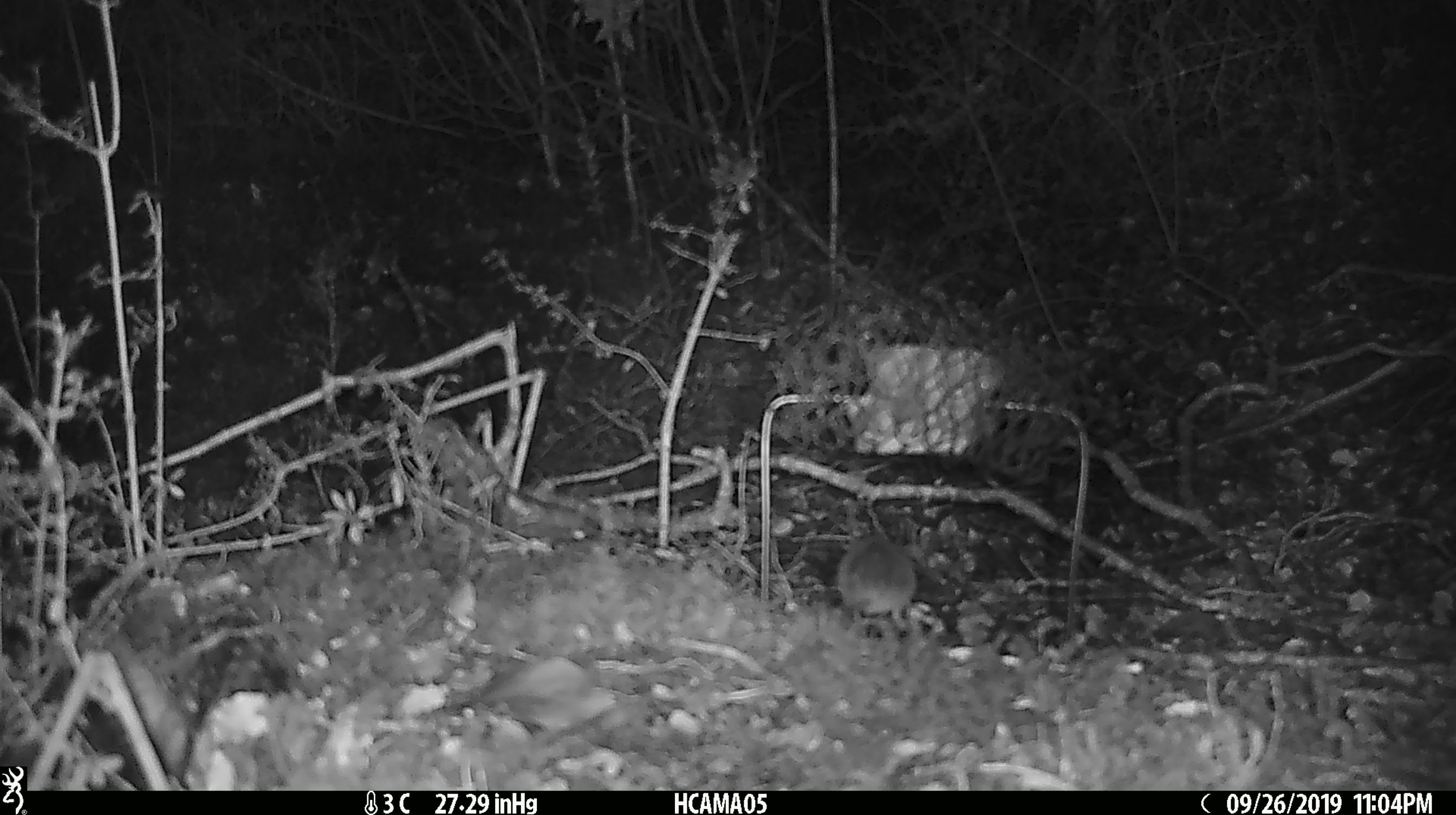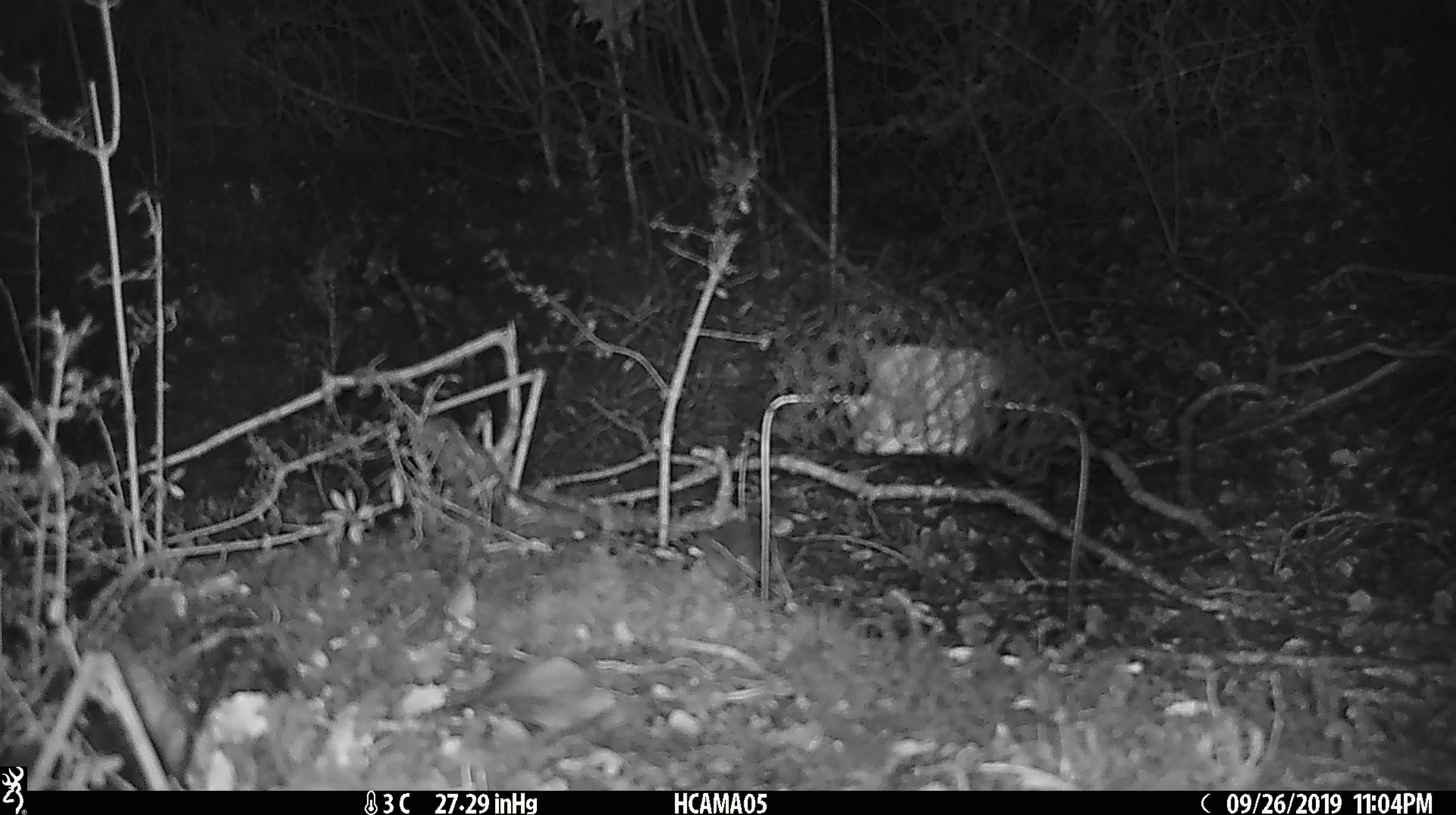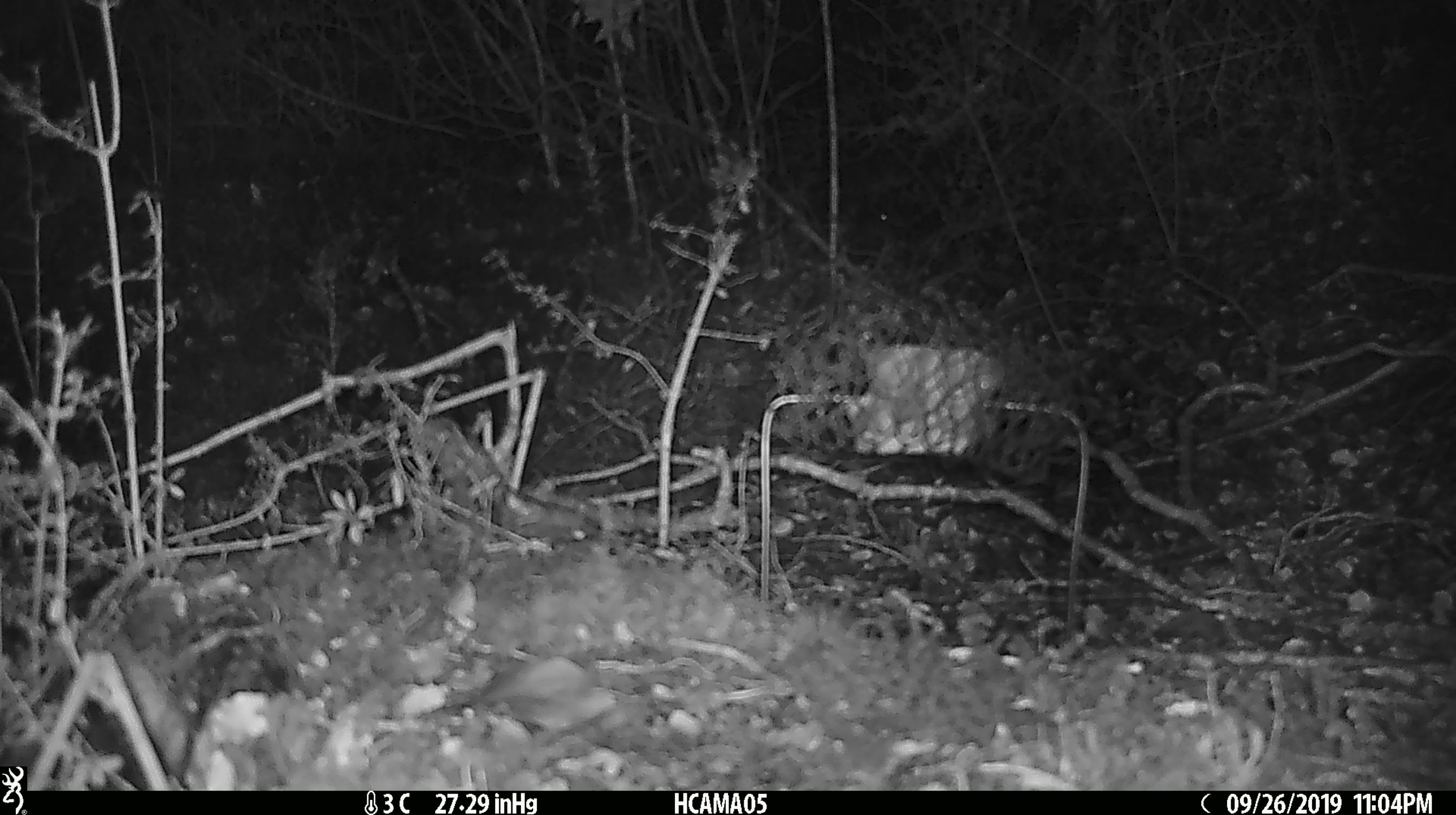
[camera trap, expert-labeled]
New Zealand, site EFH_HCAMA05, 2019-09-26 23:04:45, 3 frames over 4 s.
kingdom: Animalia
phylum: Chordata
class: Mammalia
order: Rodentia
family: Muridae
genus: Mus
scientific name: Mus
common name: mouse